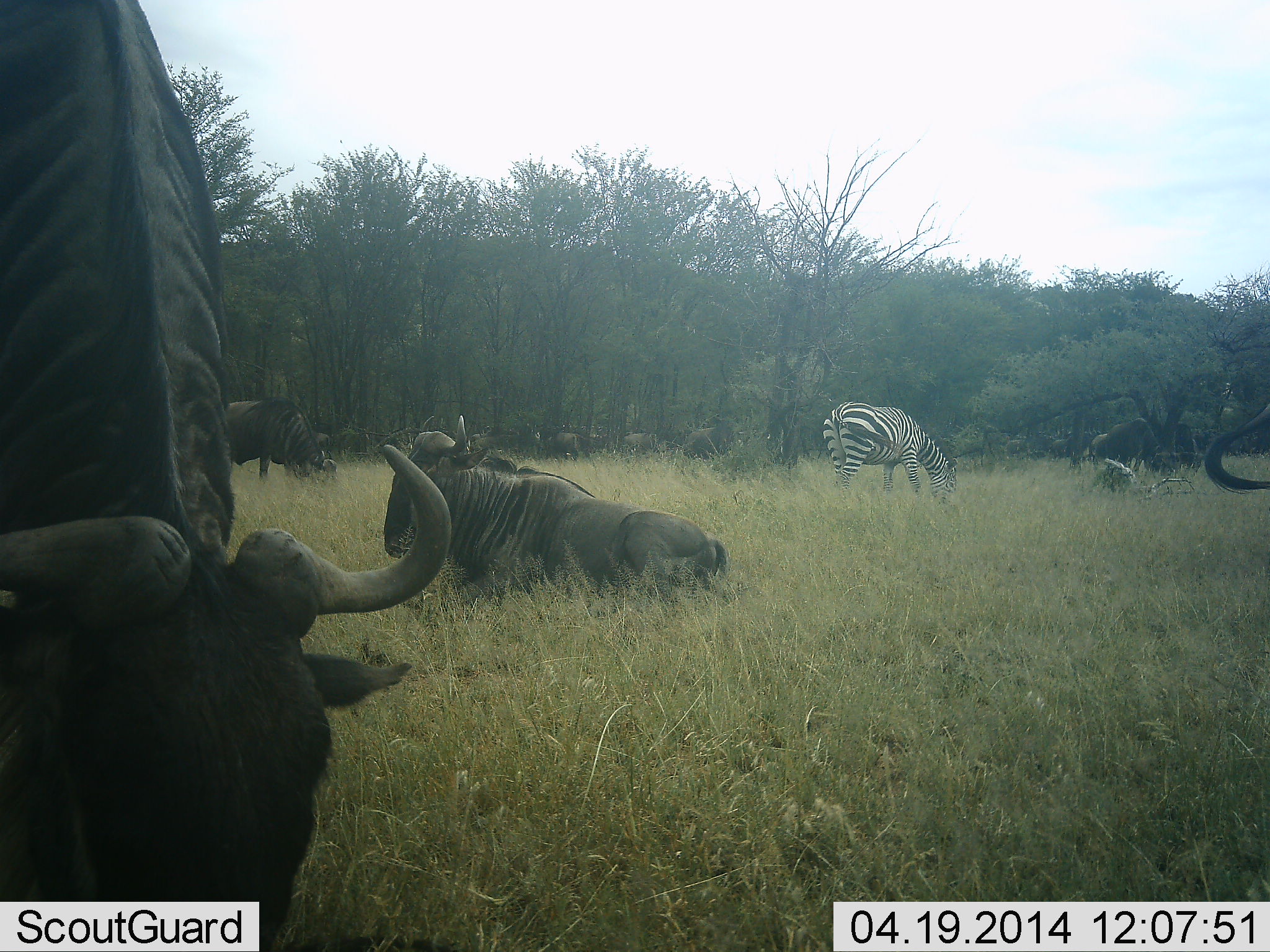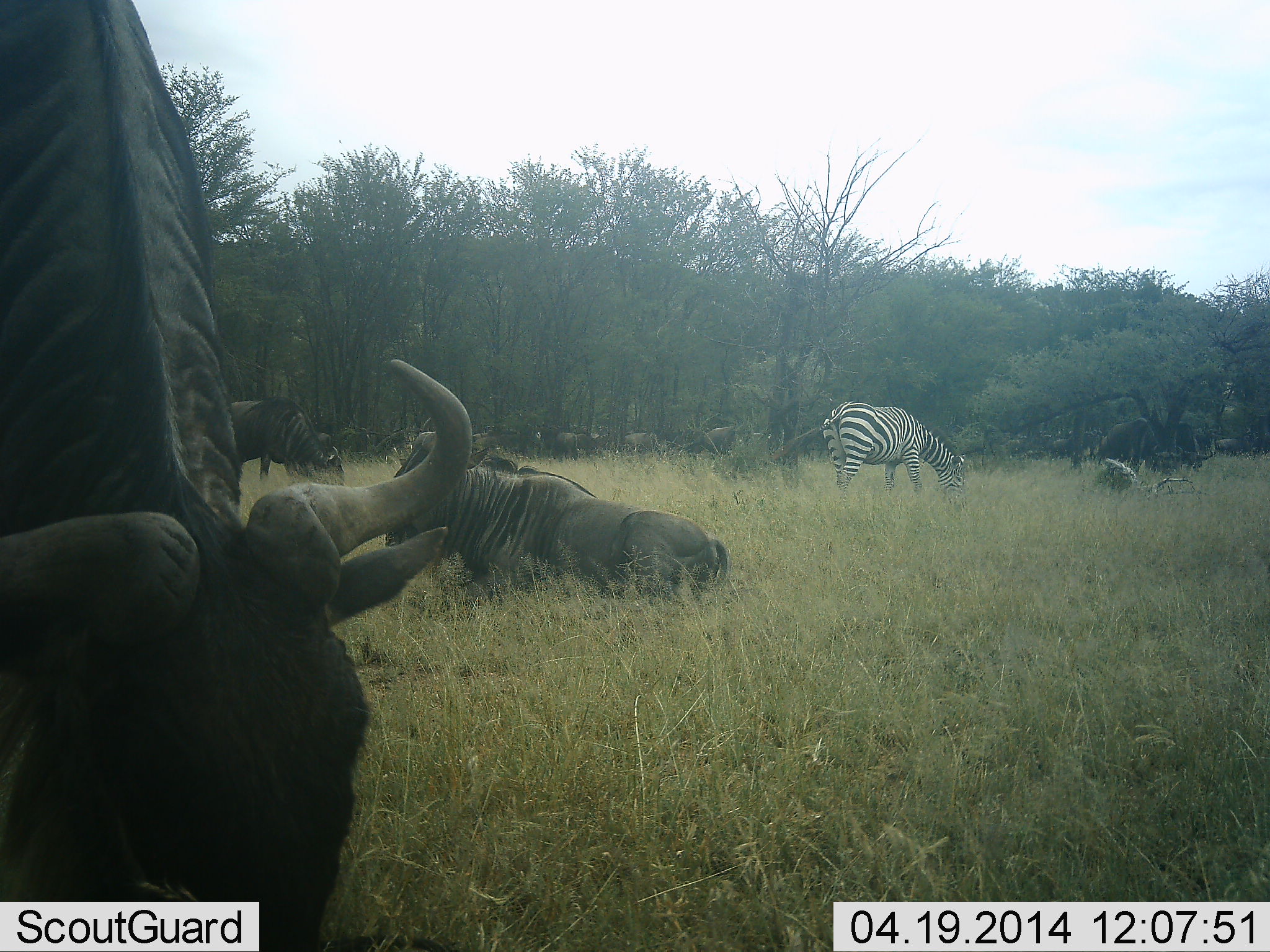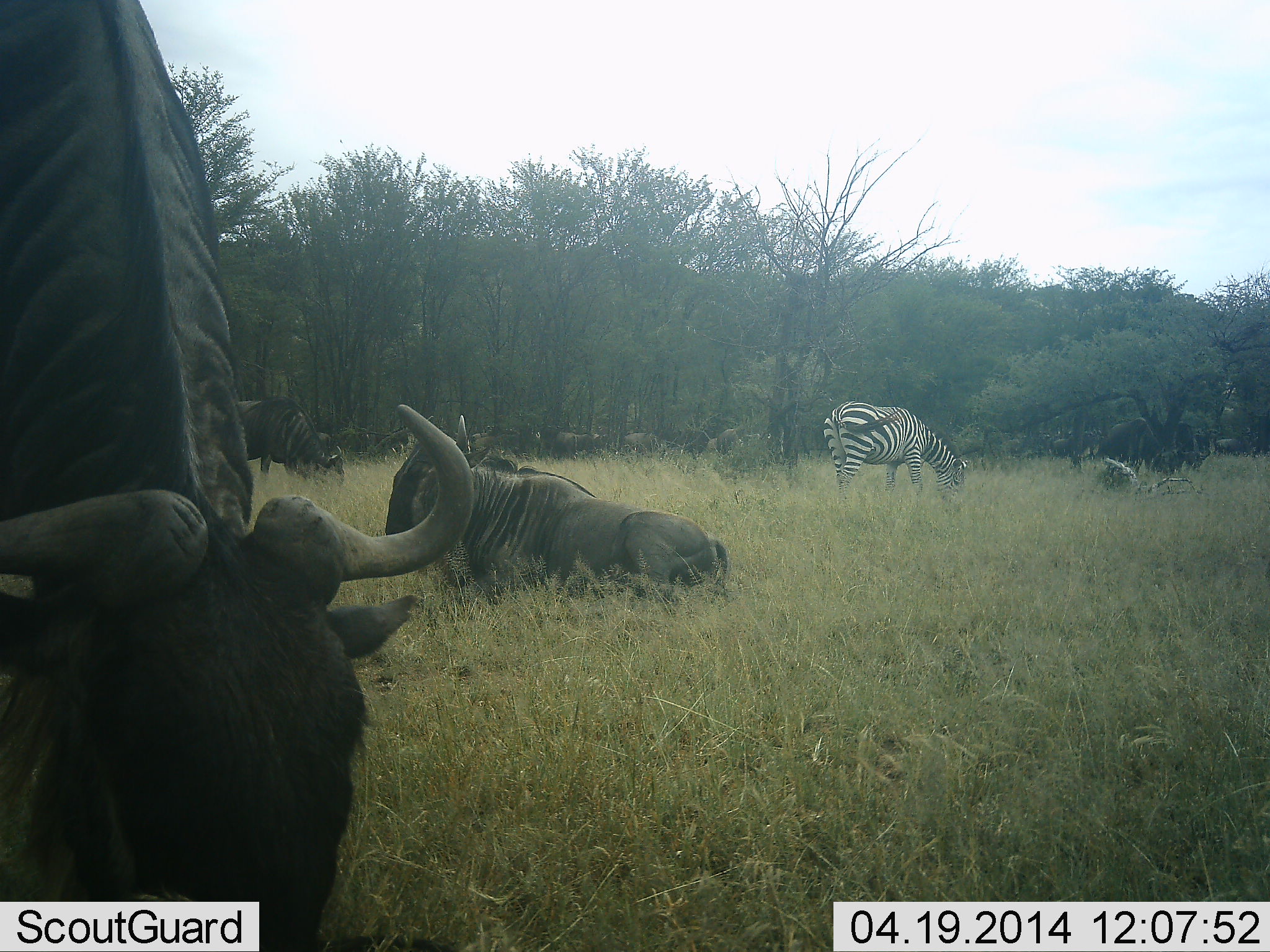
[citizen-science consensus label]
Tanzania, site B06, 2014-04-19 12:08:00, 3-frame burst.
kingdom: Animalia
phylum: Chordata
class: Mammalia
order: Artiodactyla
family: Bovidae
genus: Connochaetes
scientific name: Connochaetes taurinus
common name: blue wildebeest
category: wildebeest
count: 8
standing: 45%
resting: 82%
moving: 0%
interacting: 0%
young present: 0%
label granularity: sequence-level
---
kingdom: Animalia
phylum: Chordata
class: Mammalia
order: Perissodactyla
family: Equidae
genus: Equus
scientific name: Equus quagga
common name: plains zebra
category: zebra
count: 1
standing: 18%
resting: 0%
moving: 0%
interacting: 0%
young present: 0%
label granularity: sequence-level